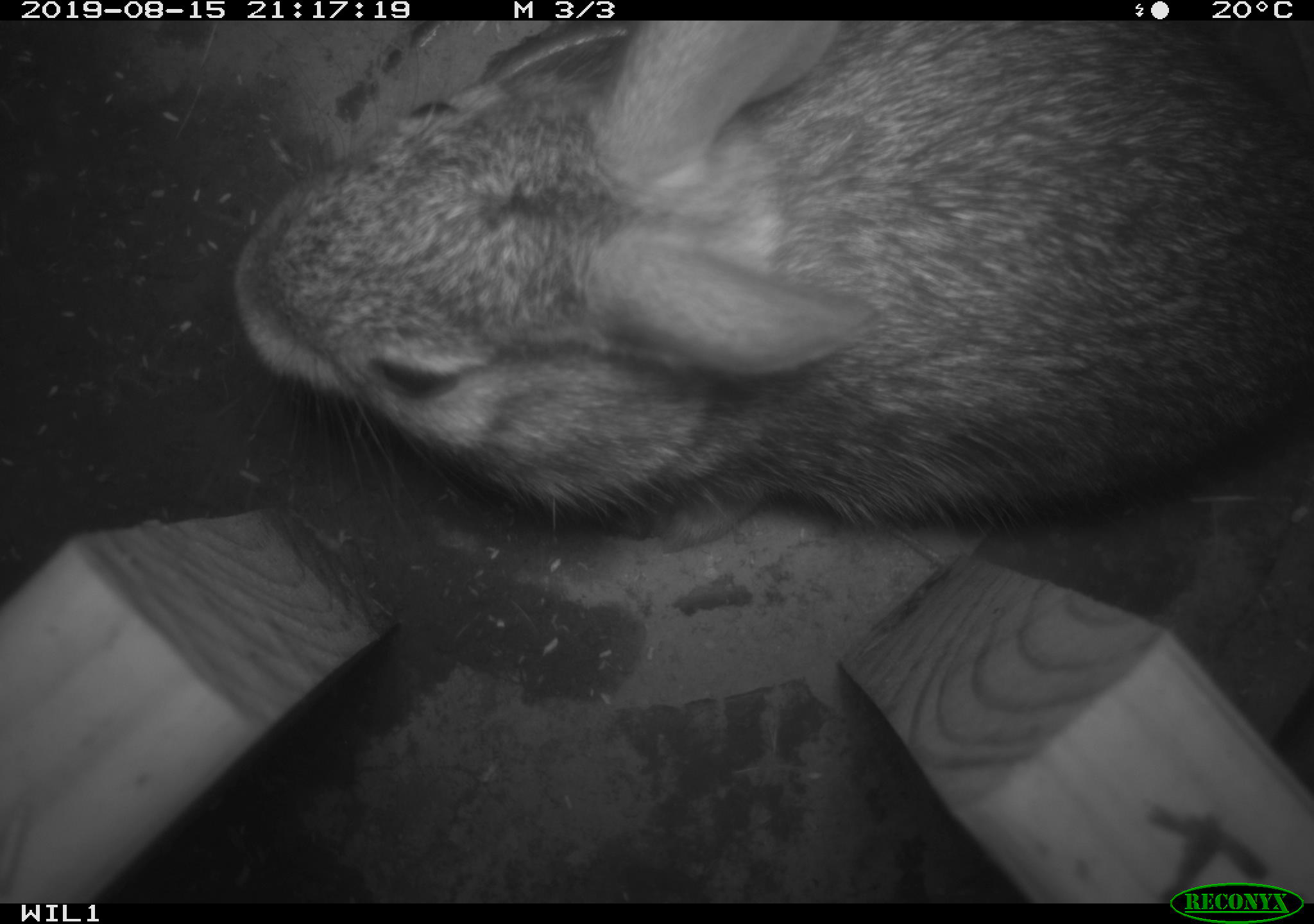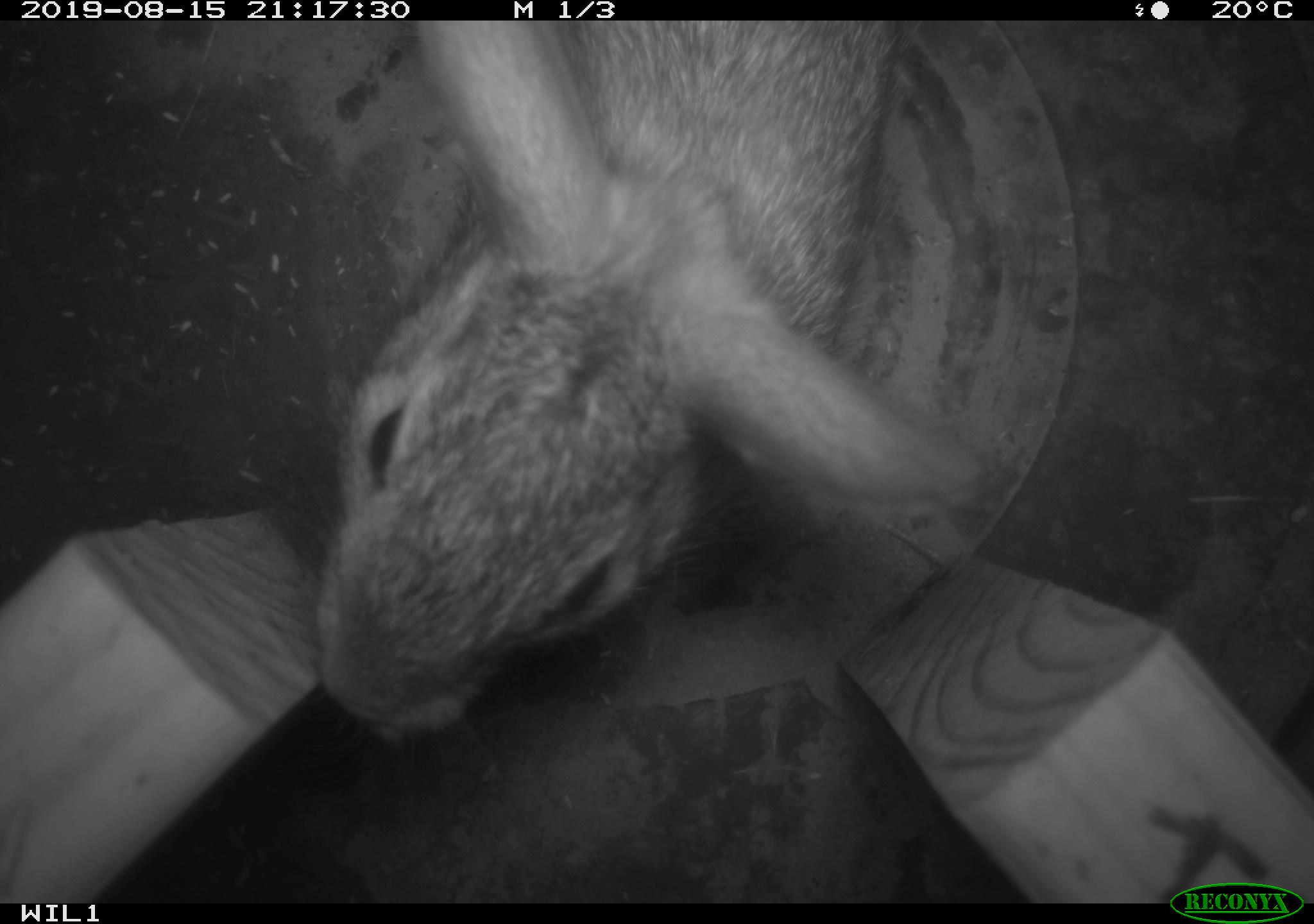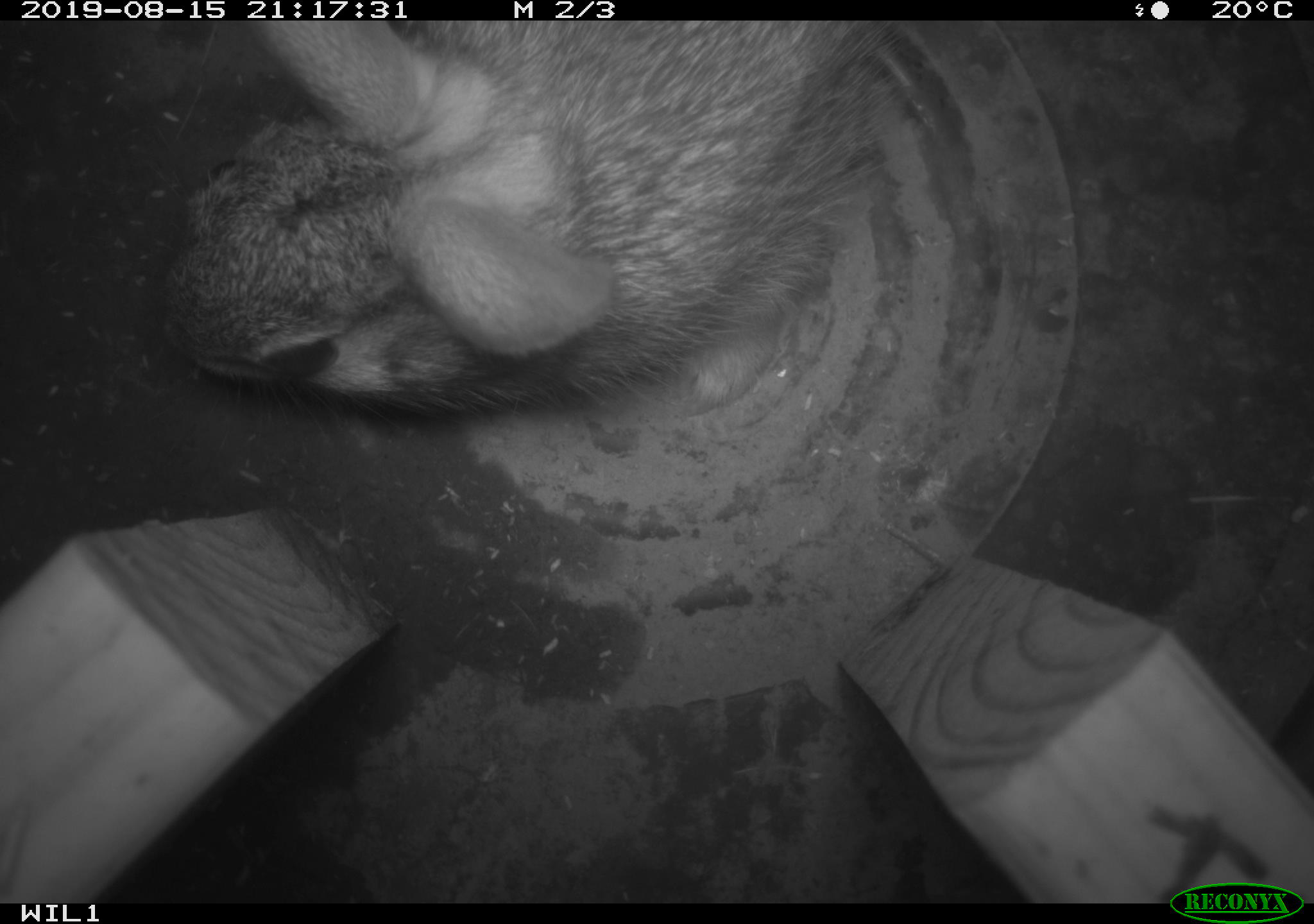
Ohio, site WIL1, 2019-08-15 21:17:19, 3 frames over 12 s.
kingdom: Animalia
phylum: Chordata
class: Mammalia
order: Lagomorpha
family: Leporidae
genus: Sylvilagus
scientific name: Sylvilagus floridanus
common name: eastern cottontail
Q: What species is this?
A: Eastern cottontail (Sylvilagus floridanus).